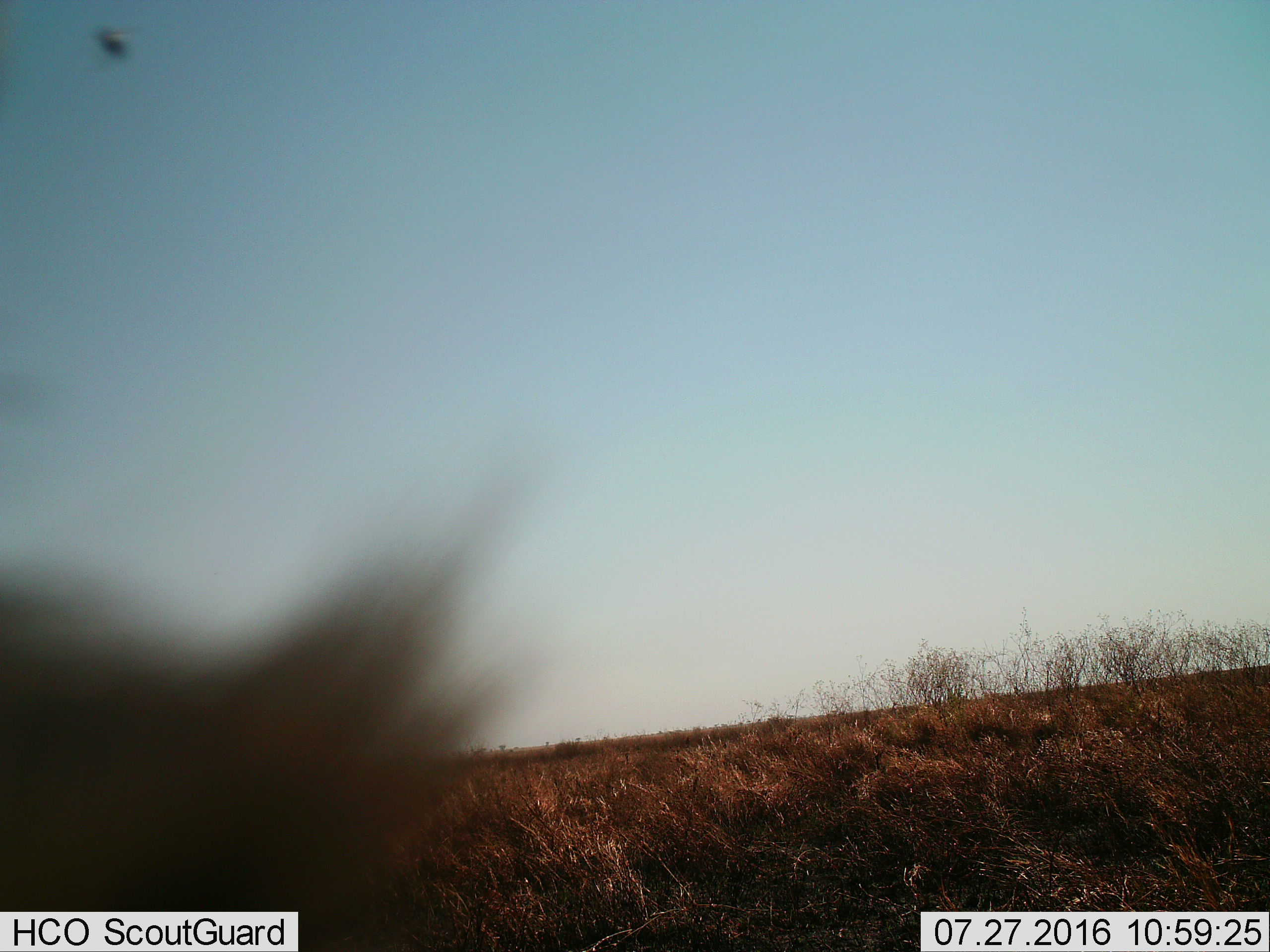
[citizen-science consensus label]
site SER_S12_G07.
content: unidentified animal